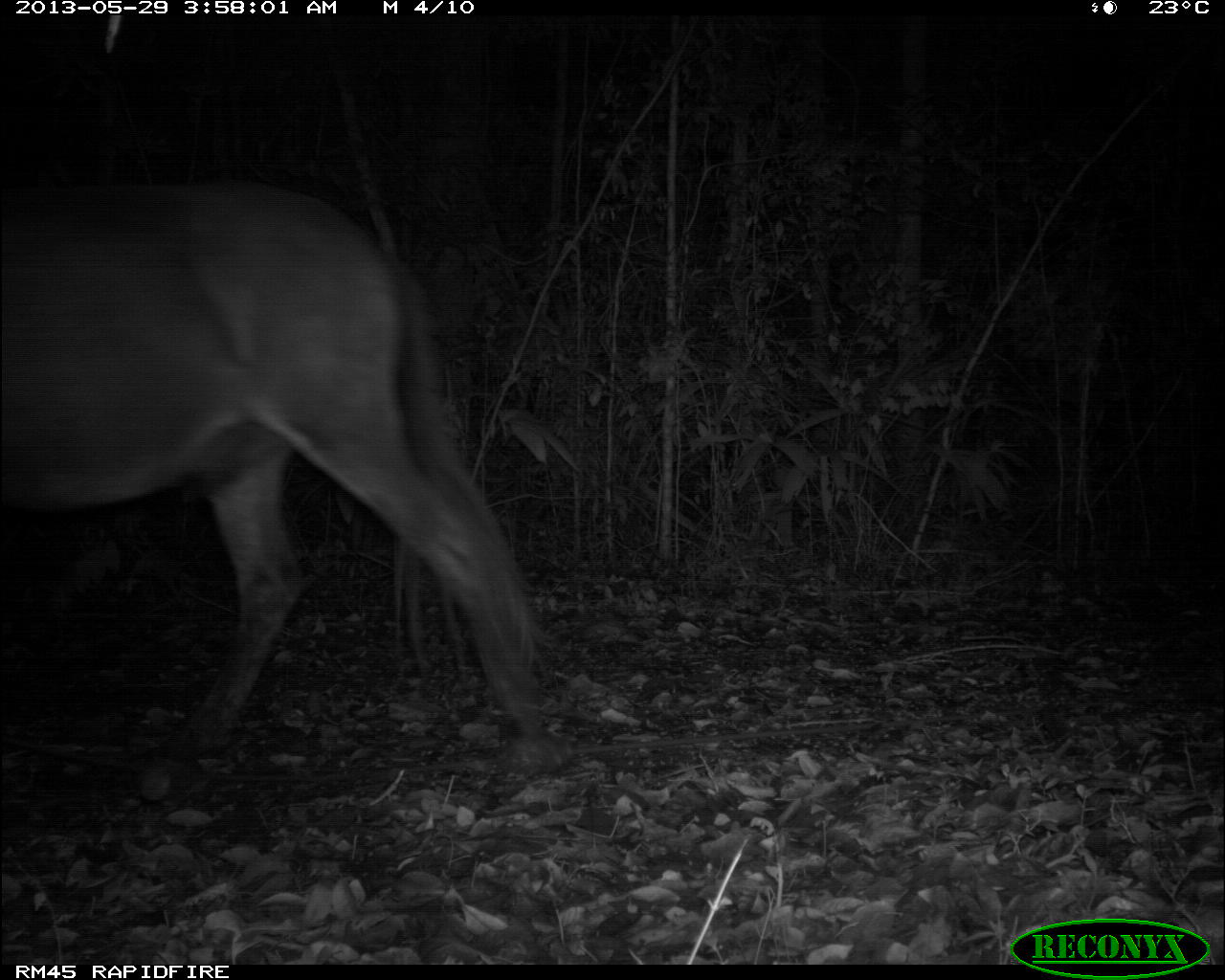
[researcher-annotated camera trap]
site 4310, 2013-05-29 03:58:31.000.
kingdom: Animalia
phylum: Chordata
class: Mammalia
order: Perissodactyla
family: Equidae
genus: Equus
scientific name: Equus ferus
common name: wild horse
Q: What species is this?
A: Equus ferus (wild horse).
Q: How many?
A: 1.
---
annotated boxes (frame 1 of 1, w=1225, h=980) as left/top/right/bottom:
equus ferus: 0/180/573/777